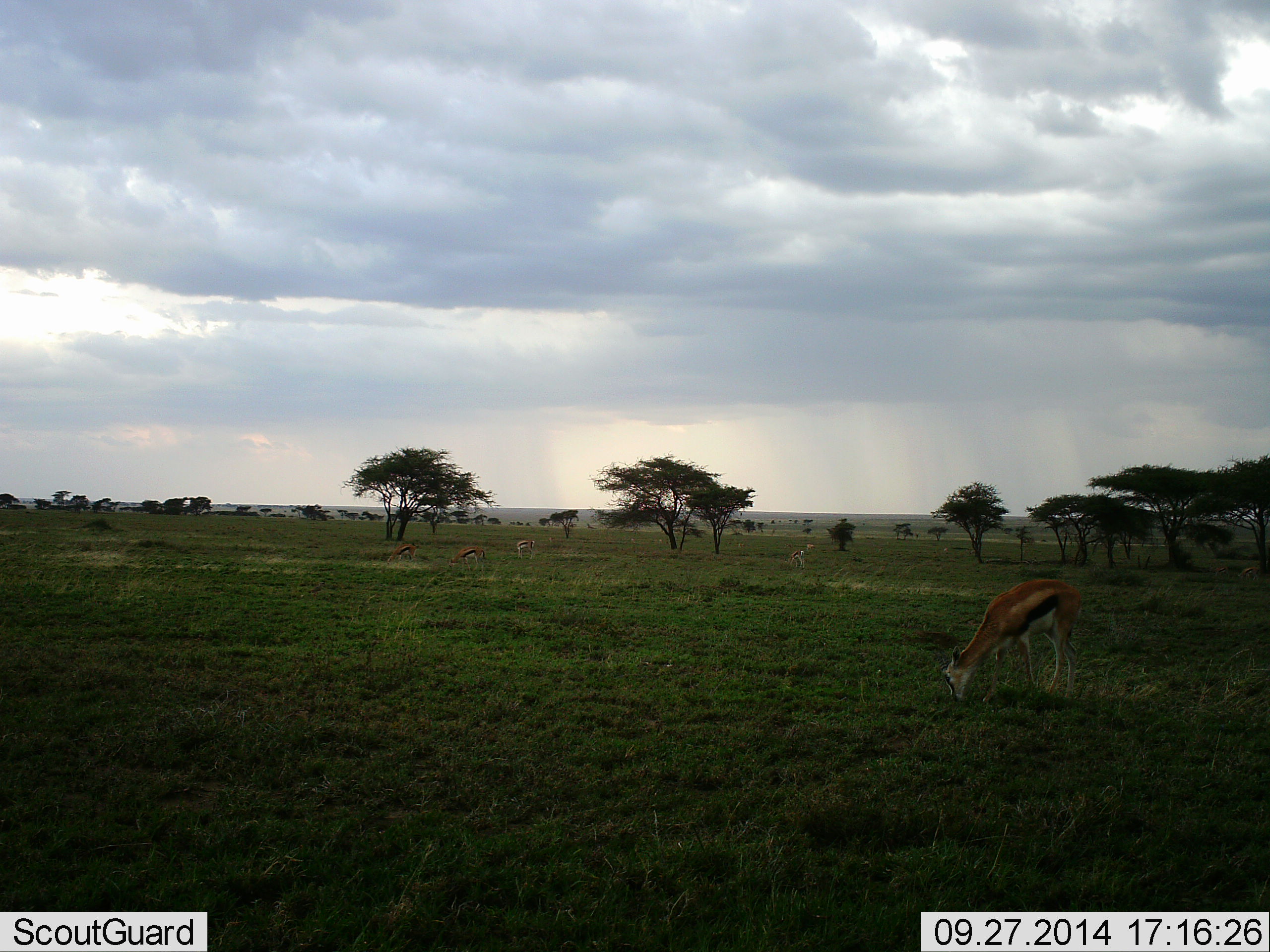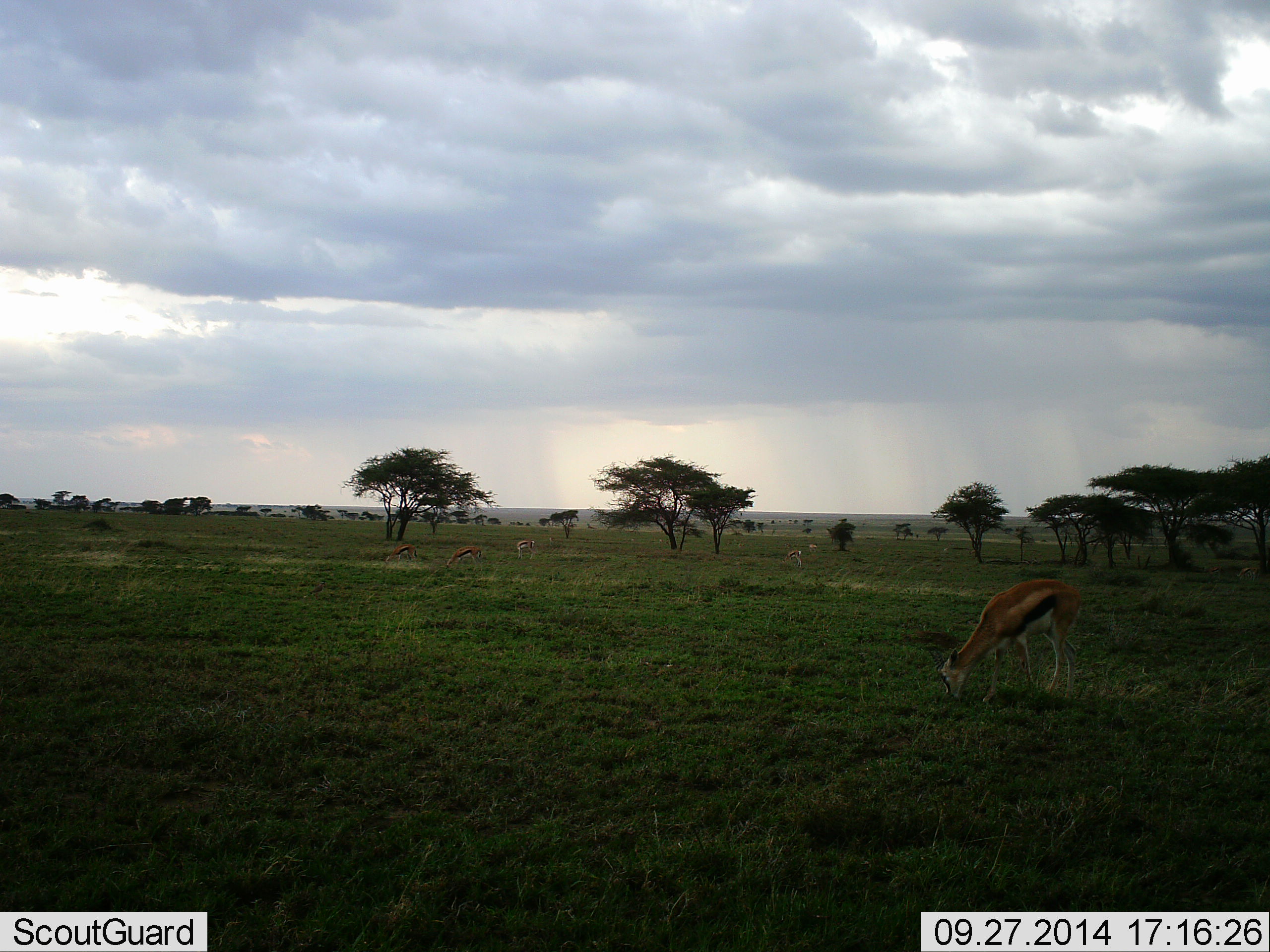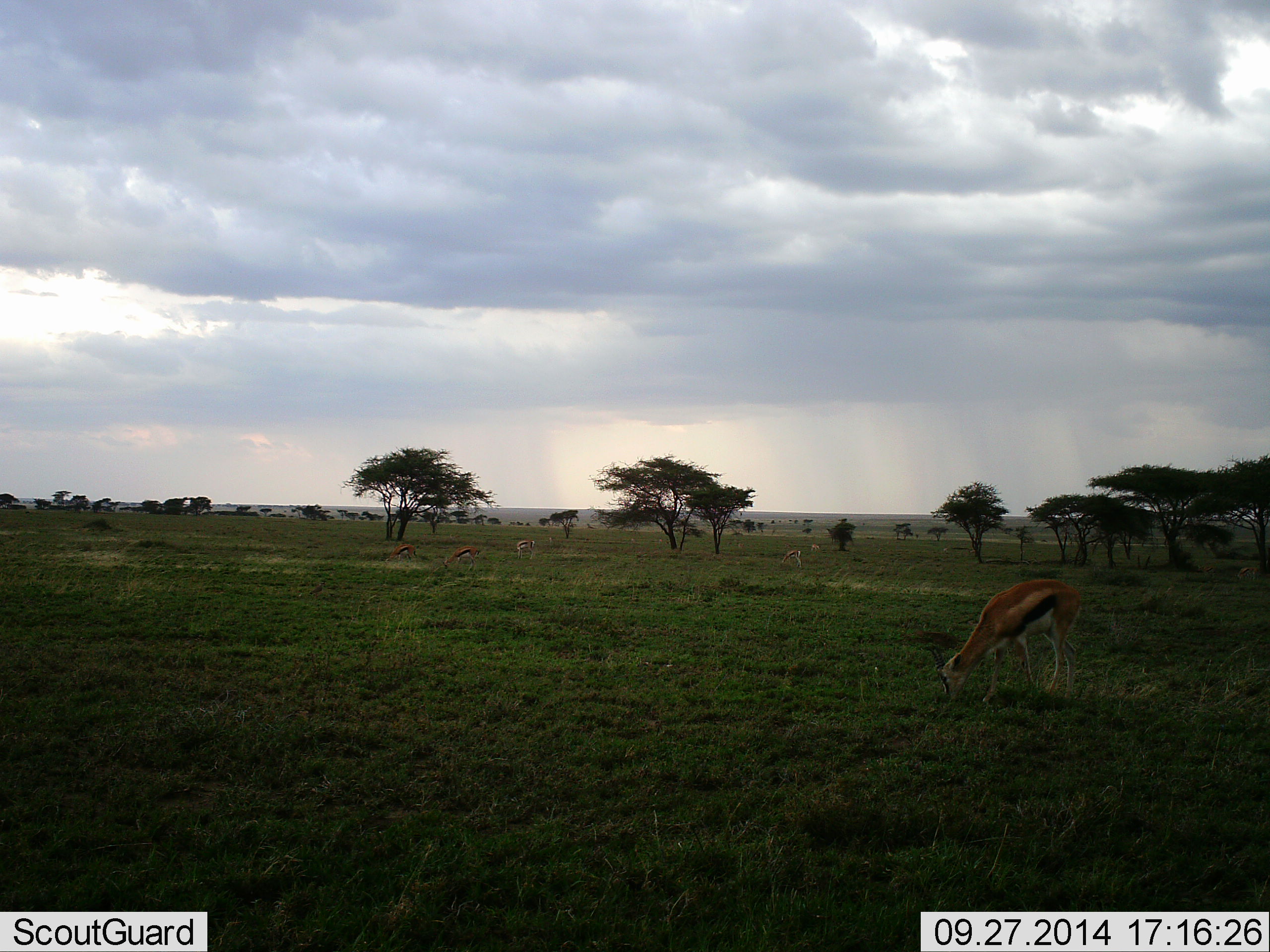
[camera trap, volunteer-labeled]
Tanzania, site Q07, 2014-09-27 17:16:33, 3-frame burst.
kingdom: Animalia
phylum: Chordata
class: Mammalia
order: Artiodactyla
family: Bovidae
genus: Eudorcas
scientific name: Eudorcas thomsonii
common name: thomson's gazelle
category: gazellethomsons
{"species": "gazellethomsons (thomson's gazelle) (Eudorcas thomsonii)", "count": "6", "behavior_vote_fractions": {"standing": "20%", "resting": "0%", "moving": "10%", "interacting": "0%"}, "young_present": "0%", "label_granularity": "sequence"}